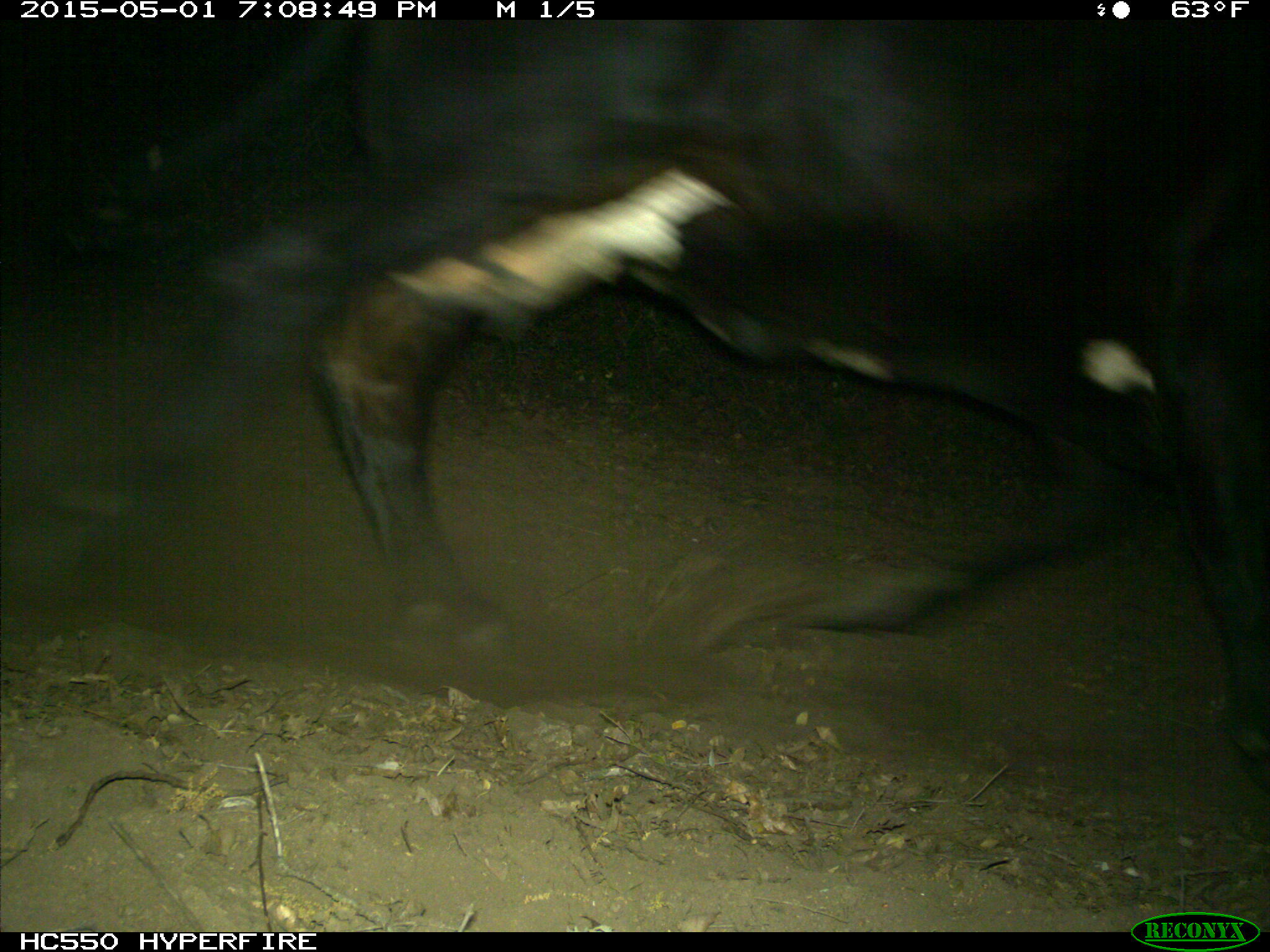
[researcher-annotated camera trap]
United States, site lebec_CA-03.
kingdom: Animalia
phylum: Chordata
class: Mammalia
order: Artiodactyla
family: Bovidae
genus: Bos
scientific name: Bos taurus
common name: domestic cow